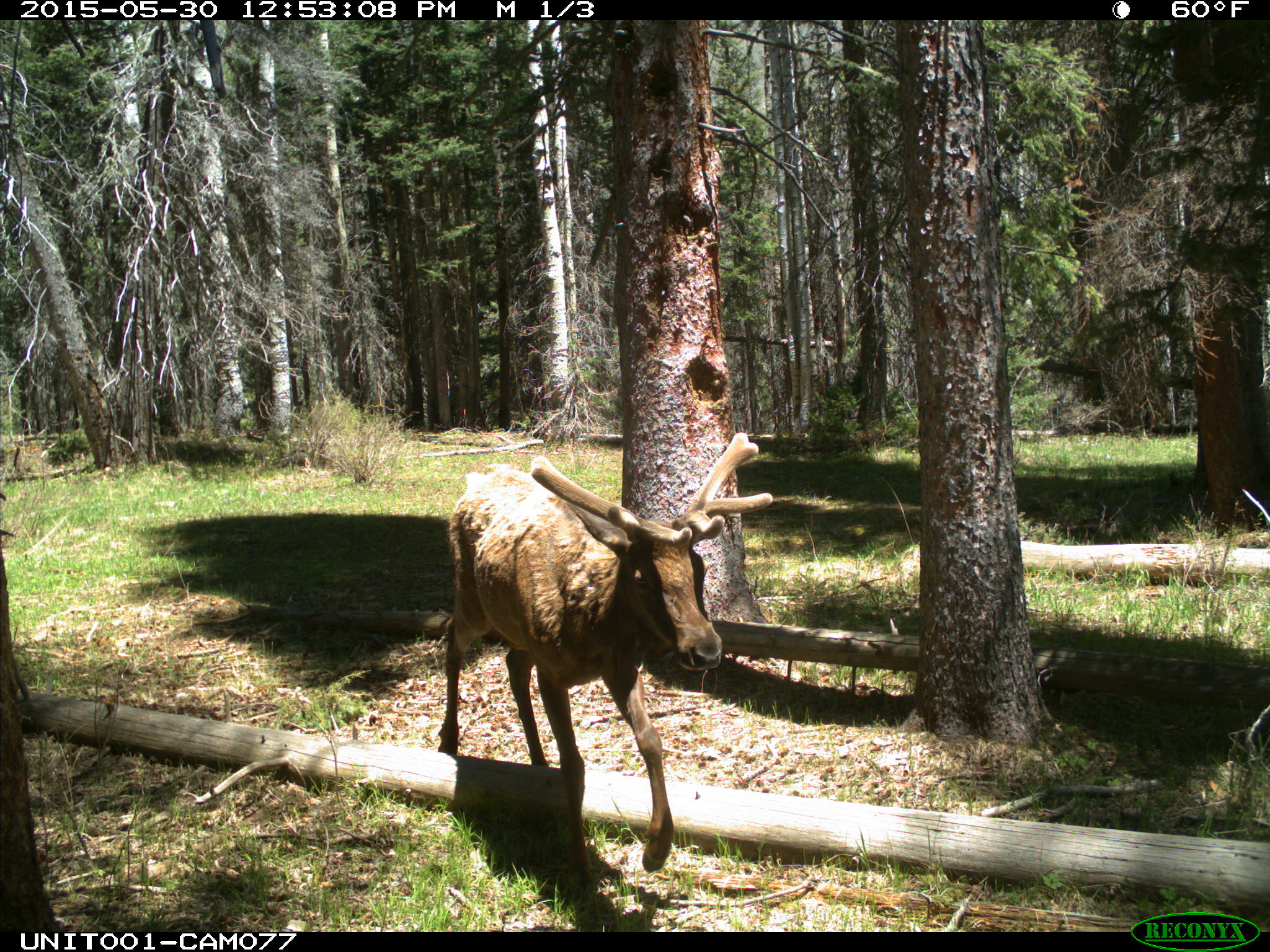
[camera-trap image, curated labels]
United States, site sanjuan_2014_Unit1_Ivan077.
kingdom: Animalia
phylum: Chordata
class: Mammalia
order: Artiodactyla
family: Cervidae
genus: Cervus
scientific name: Cervus elaphus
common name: red deer